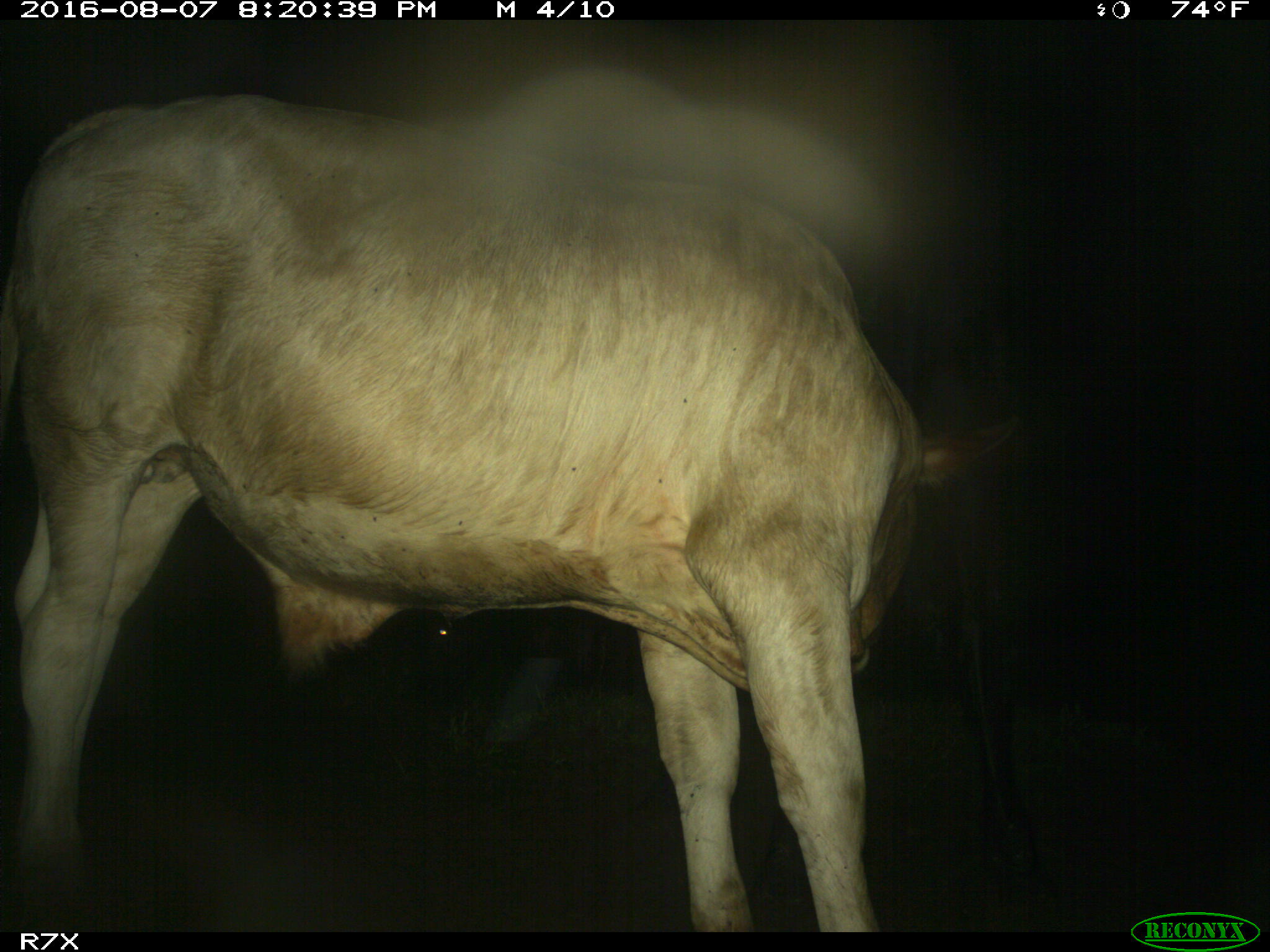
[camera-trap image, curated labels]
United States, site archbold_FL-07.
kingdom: Animalia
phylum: Chordata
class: Mammalia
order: Artiodactyla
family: Bovidae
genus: Bos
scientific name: Bos taurus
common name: domestic cow